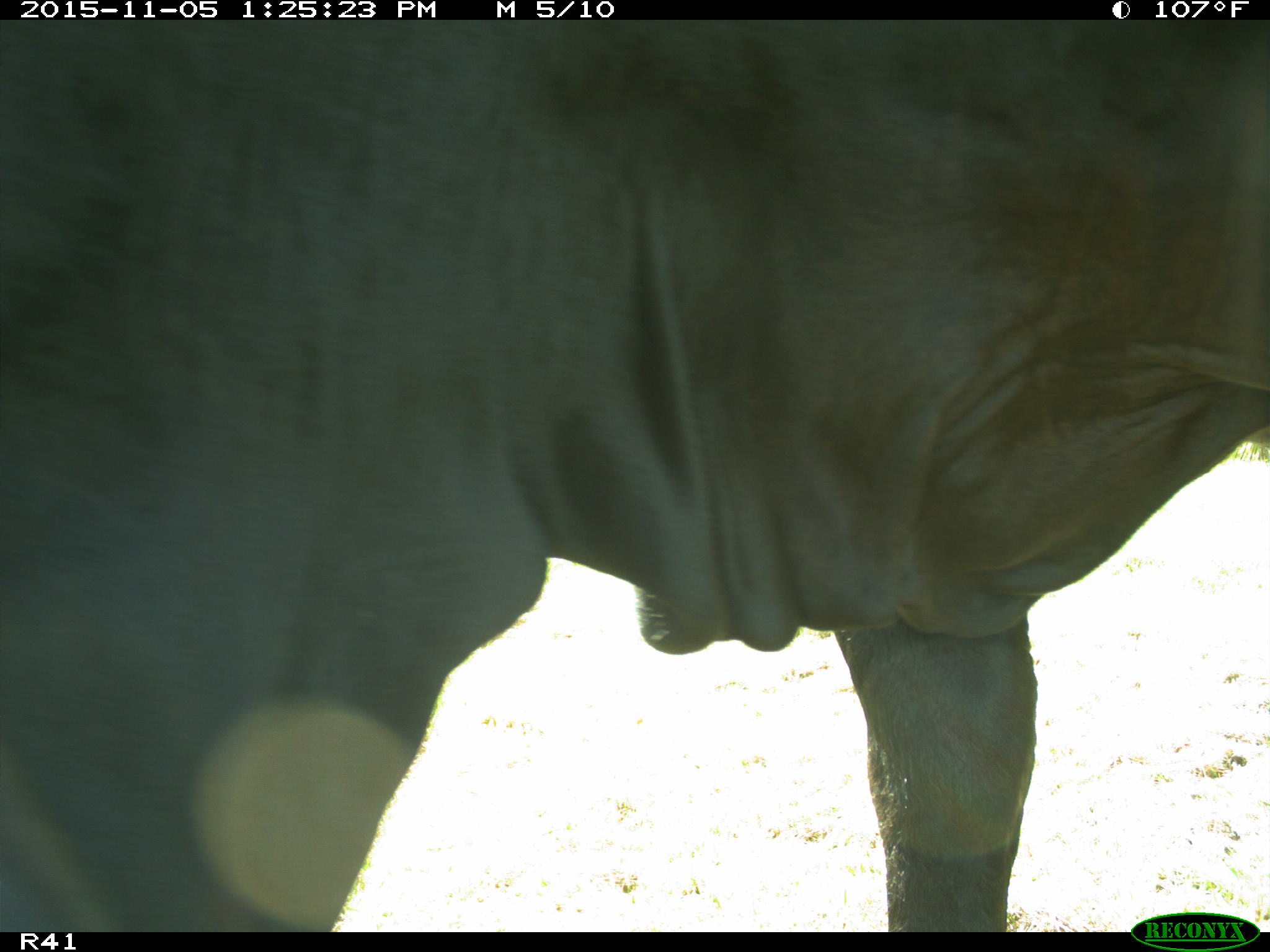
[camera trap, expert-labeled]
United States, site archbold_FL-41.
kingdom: Animalia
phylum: Chordata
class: Mammalia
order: Artiodactyla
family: Bovidae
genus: Bos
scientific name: Bos taurus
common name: domestic cow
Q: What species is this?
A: Bos taurus (domestic cow).